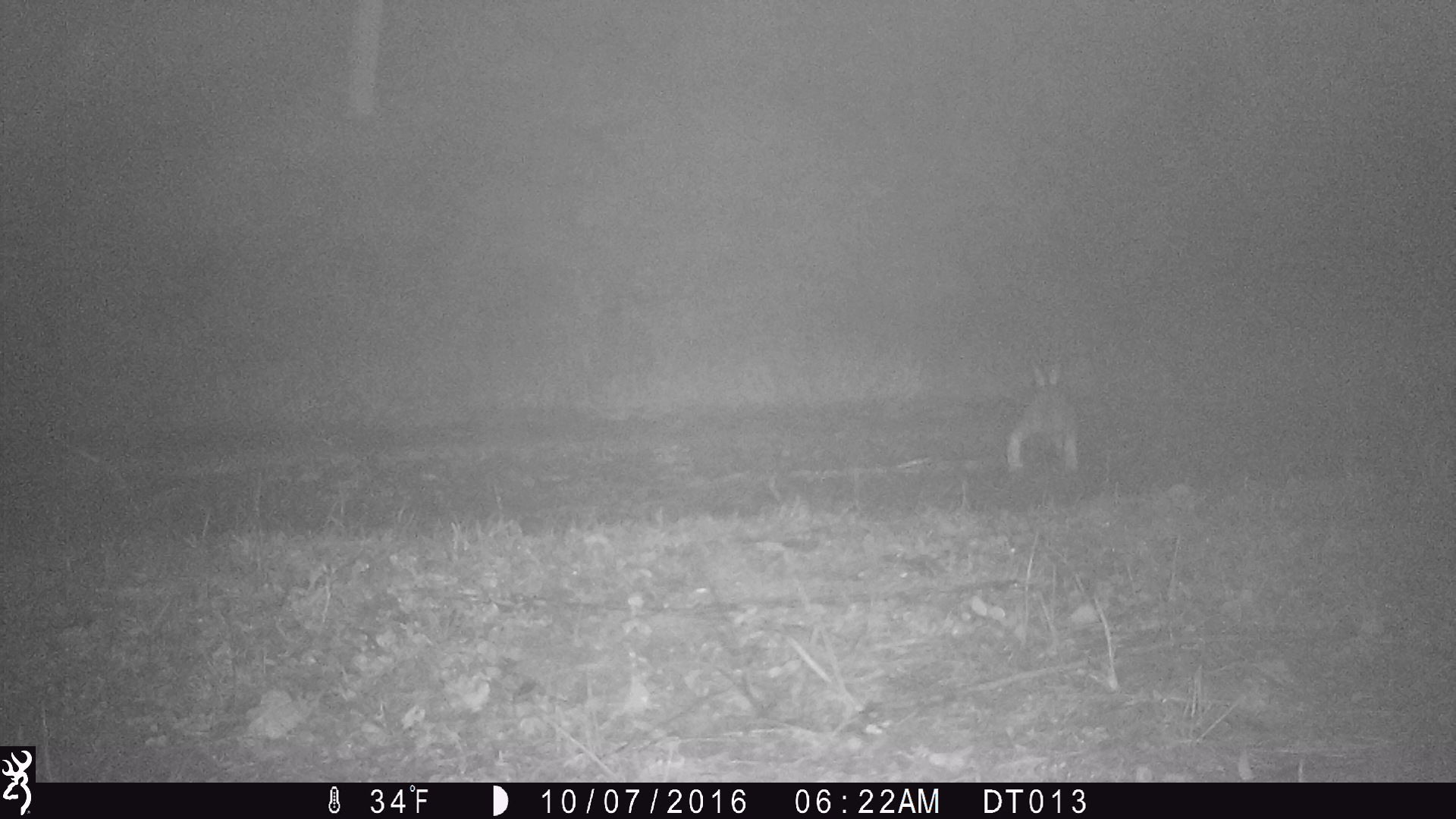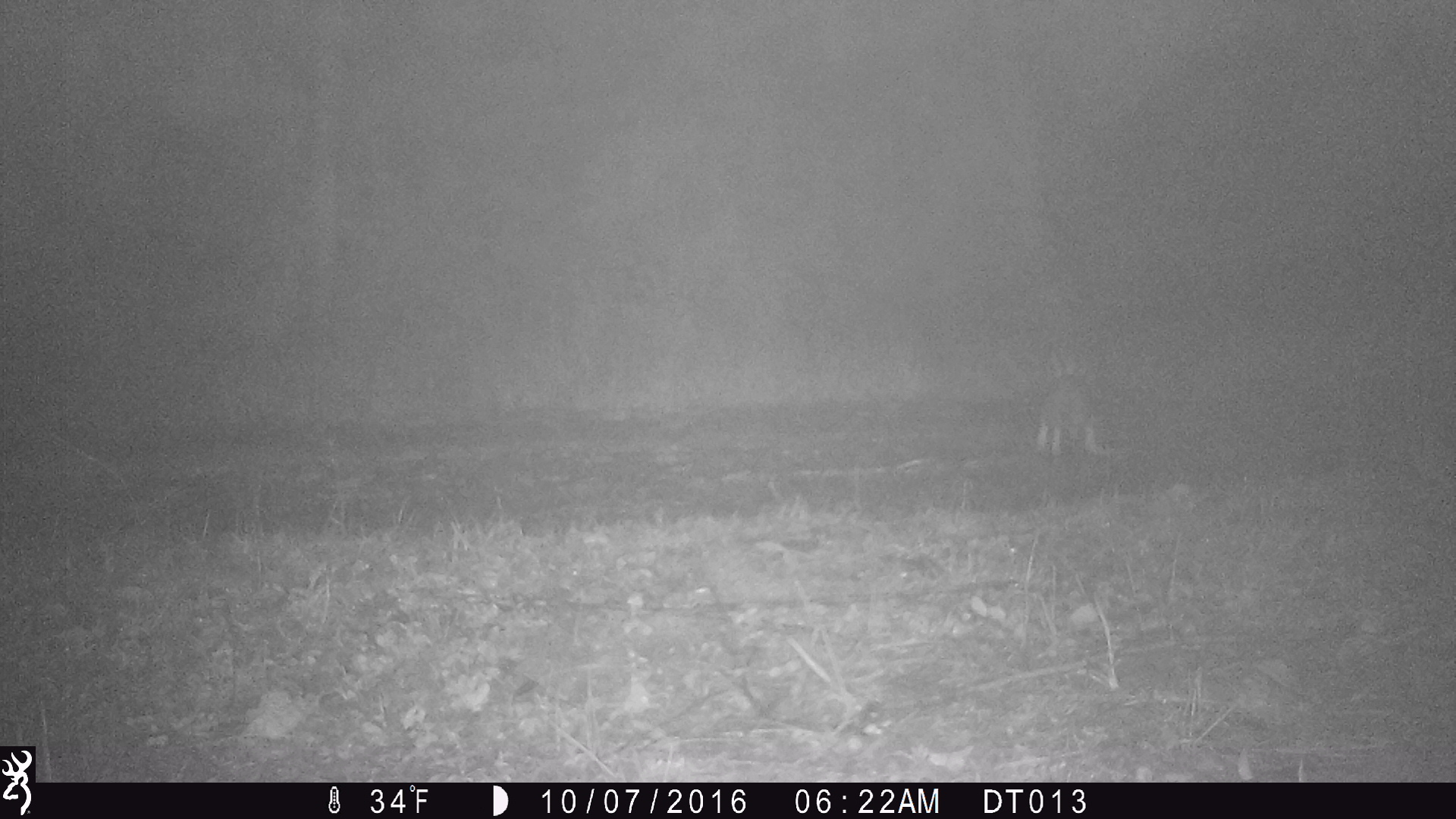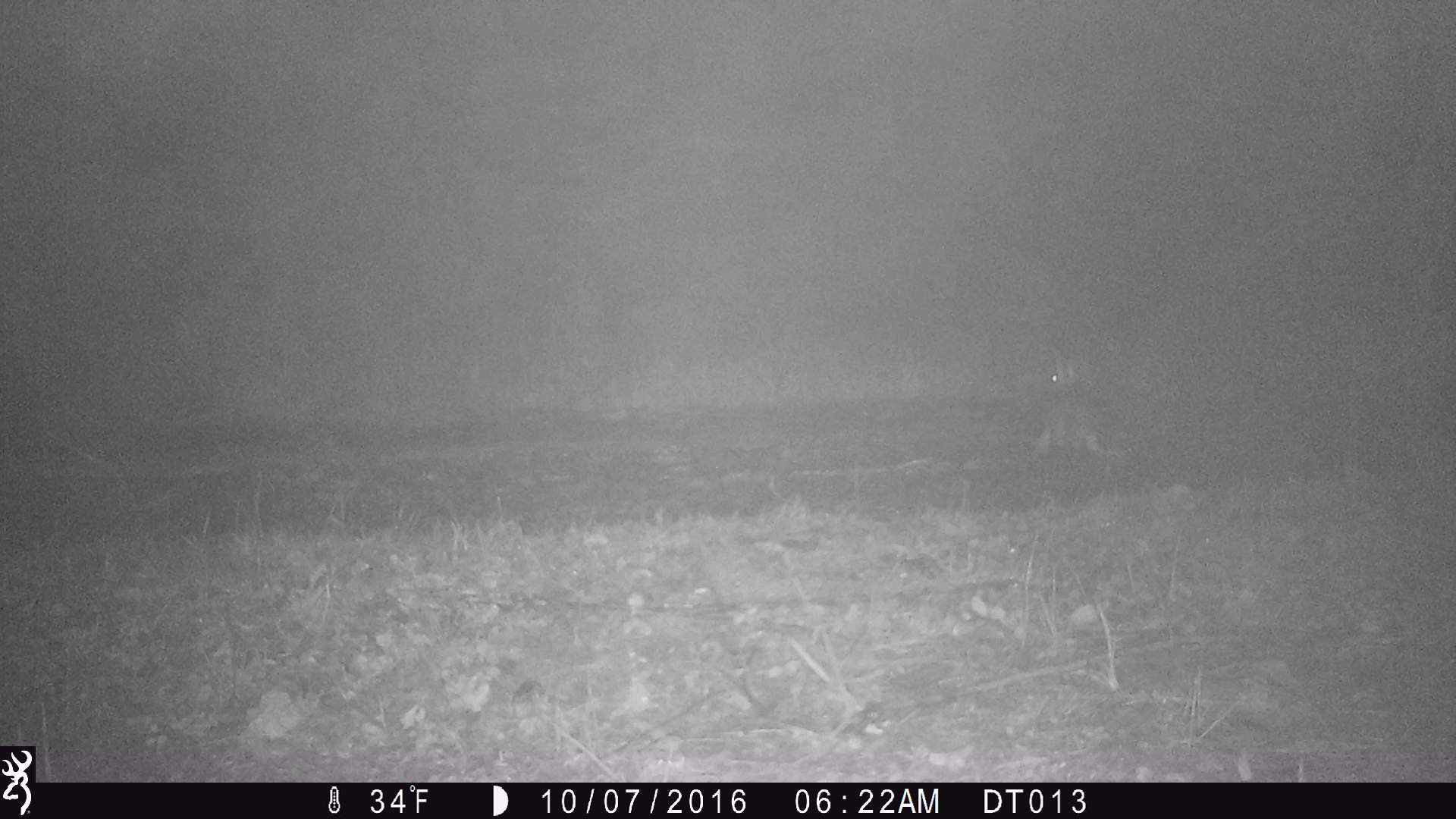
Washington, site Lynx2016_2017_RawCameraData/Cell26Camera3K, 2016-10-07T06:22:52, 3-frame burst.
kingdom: Animalia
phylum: Chordata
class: Mammalia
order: Lagomorpha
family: Leporidae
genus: Lepus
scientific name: Lepus americanus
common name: snowshoe hare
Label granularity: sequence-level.